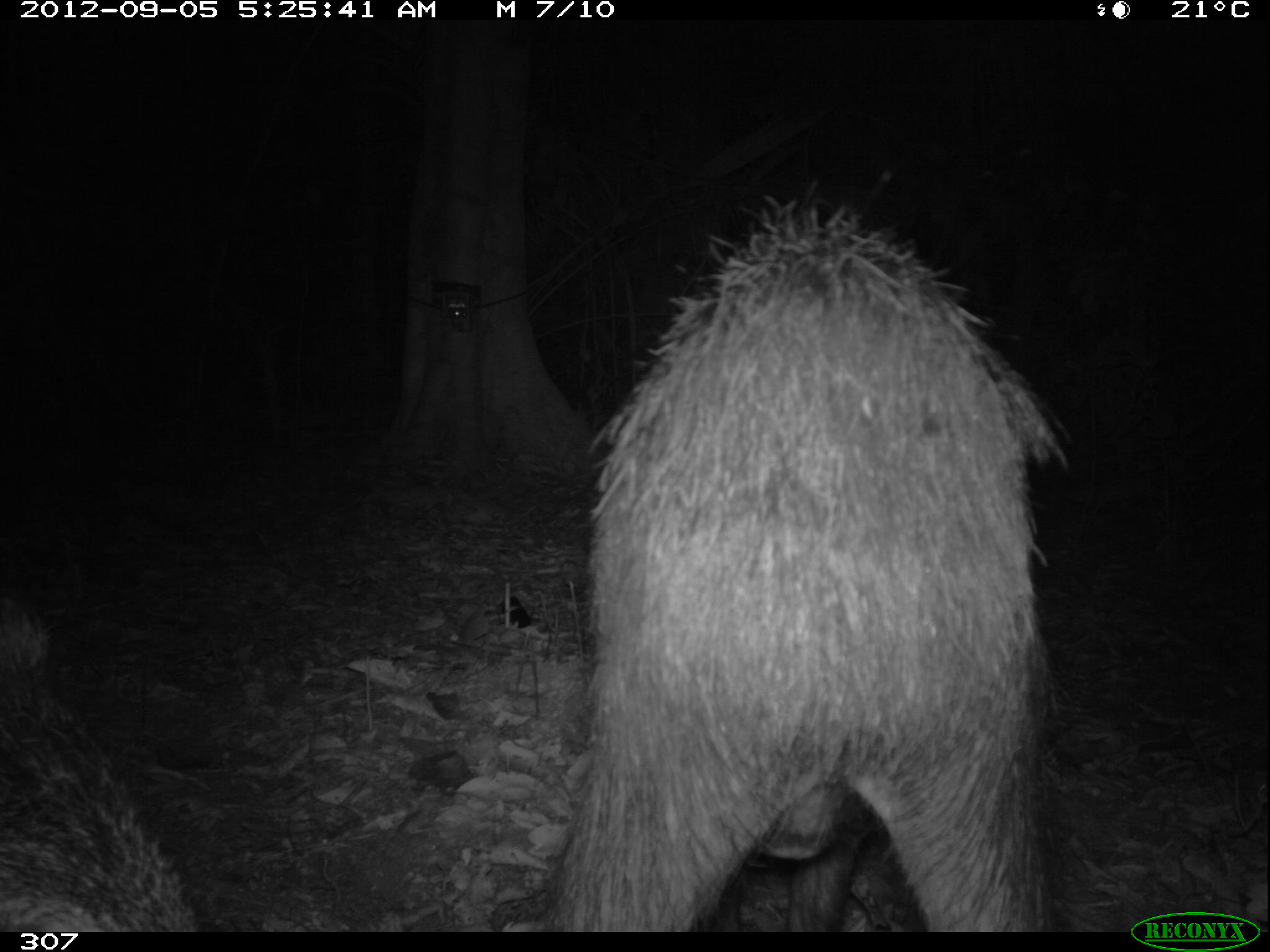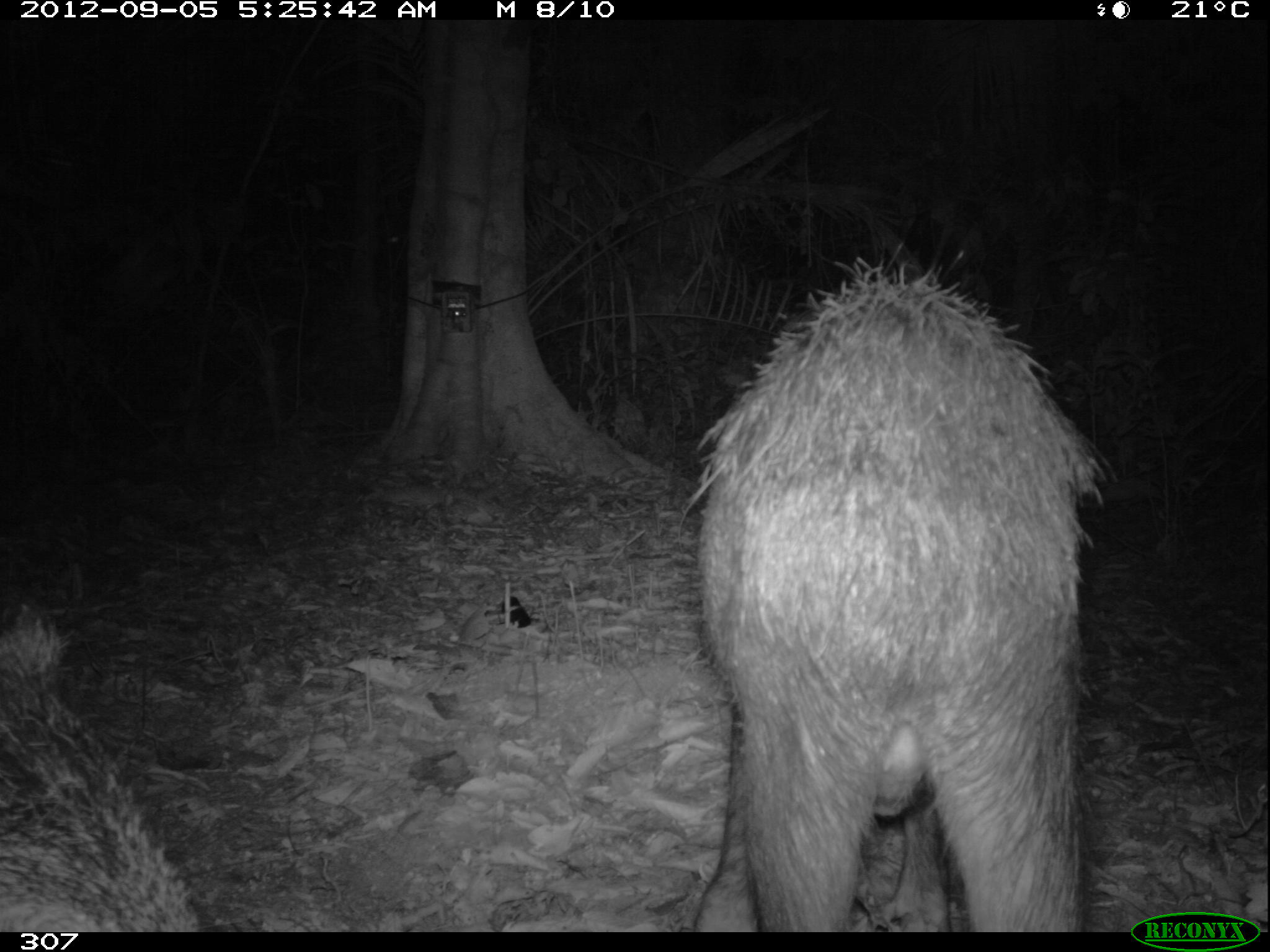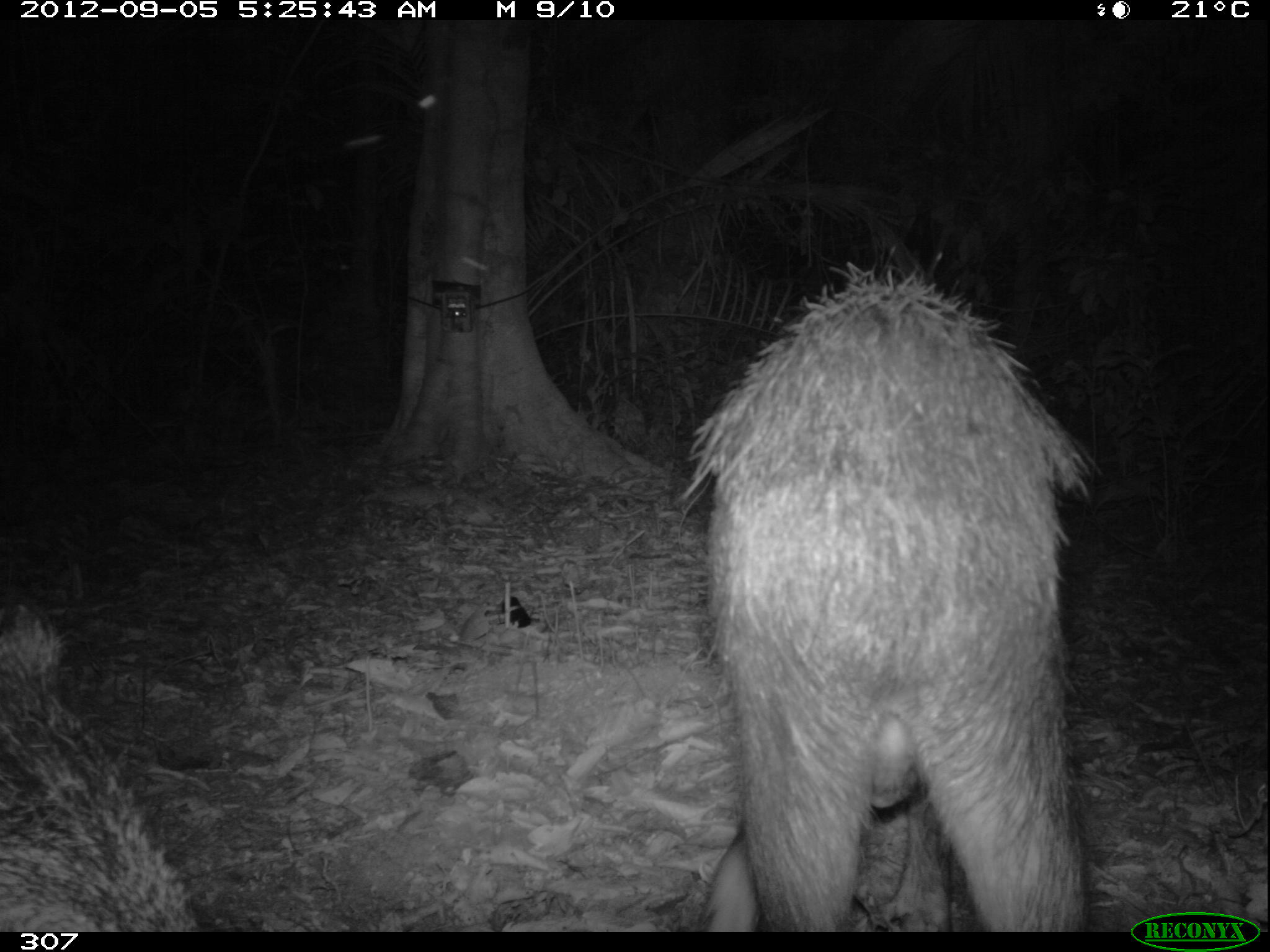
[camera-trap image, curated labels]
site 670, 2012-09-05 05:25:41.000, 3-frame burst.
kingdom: Animalia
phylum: Chordata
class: Mammalia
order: Artiodactyla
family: Tayassuidae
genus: Tayassu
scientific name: Tayassu pecari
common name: white-lipped peccary